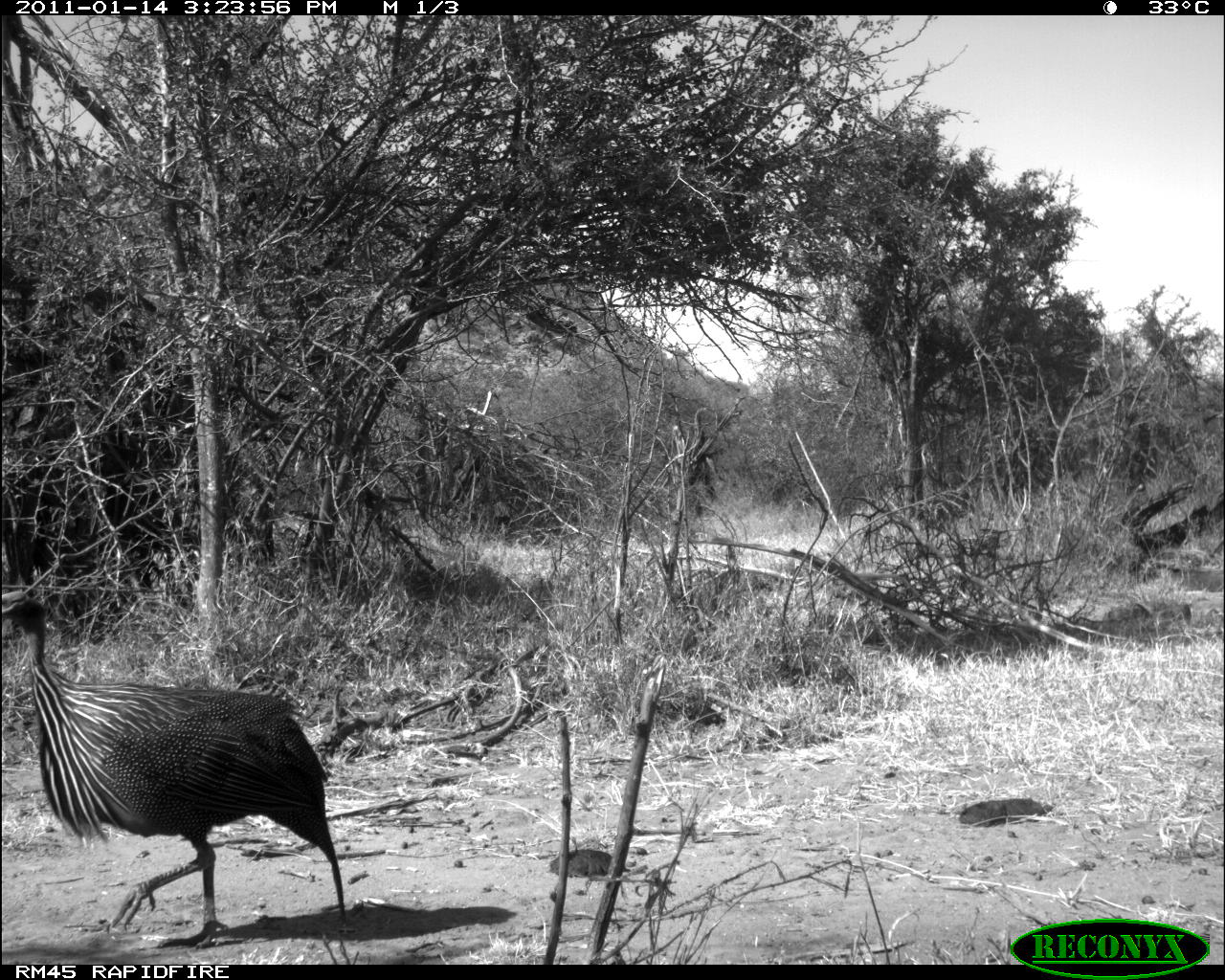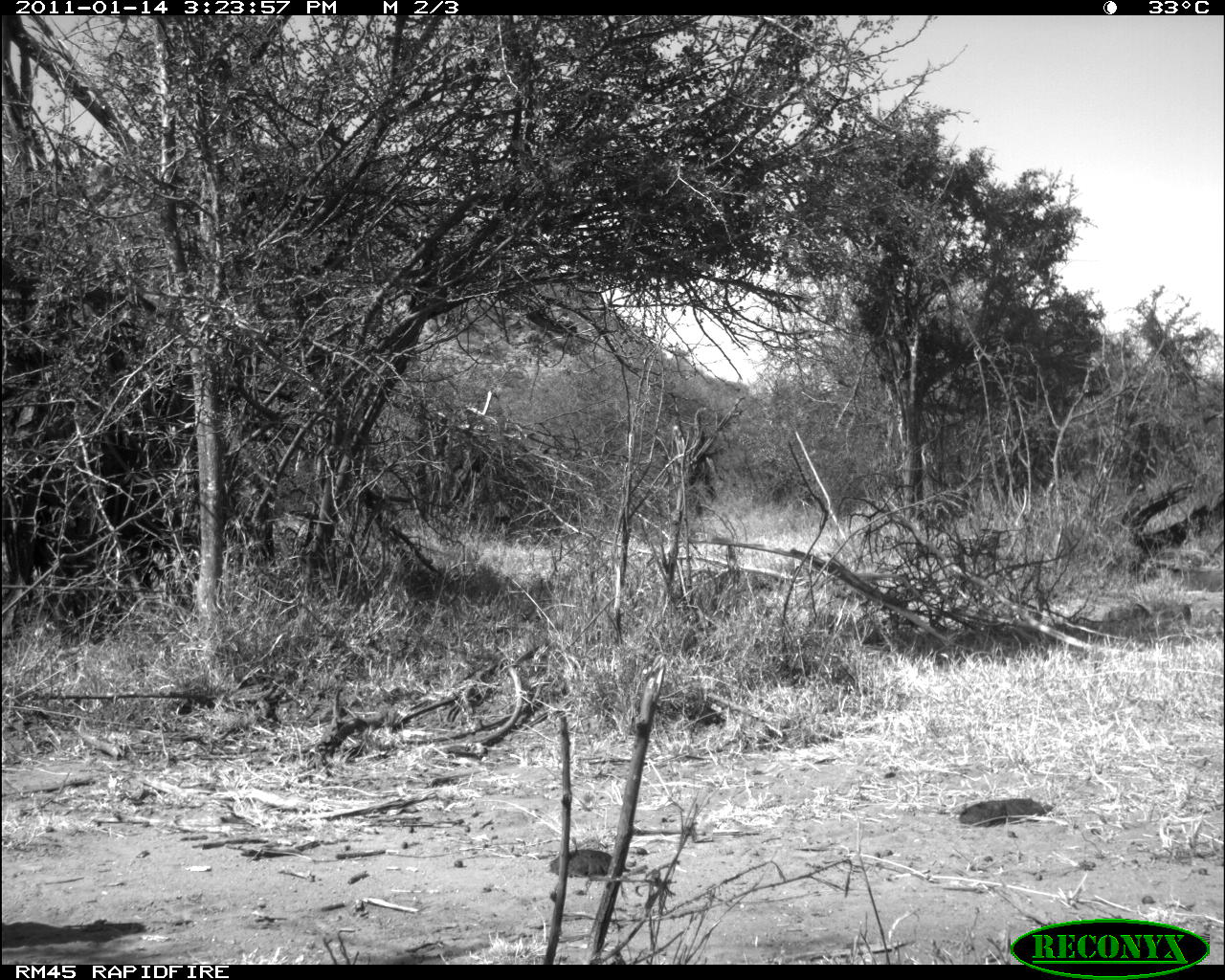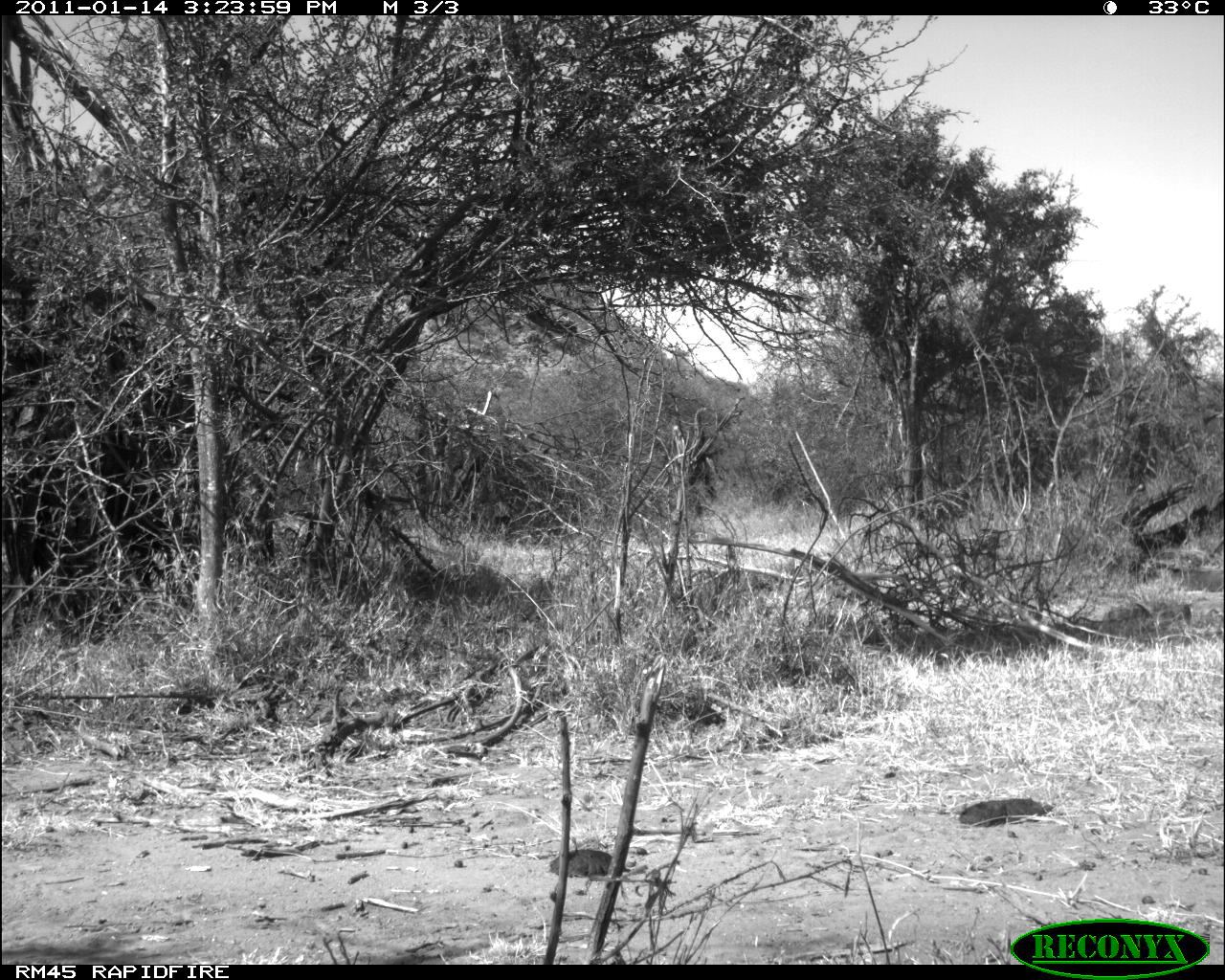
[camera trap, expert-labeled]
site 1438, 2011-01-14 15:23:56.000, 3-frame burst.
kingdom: Animalia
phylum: Chordata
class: Aves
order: Galliformes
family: Numididae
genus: Acryllium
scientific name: Acryllium vulturinum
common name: vulturine guineafowl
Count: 1.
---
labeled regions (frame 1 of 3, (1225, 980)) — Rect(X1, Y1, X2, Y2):
acryllium vulturinum: Rect(0, 586, 346, 951)